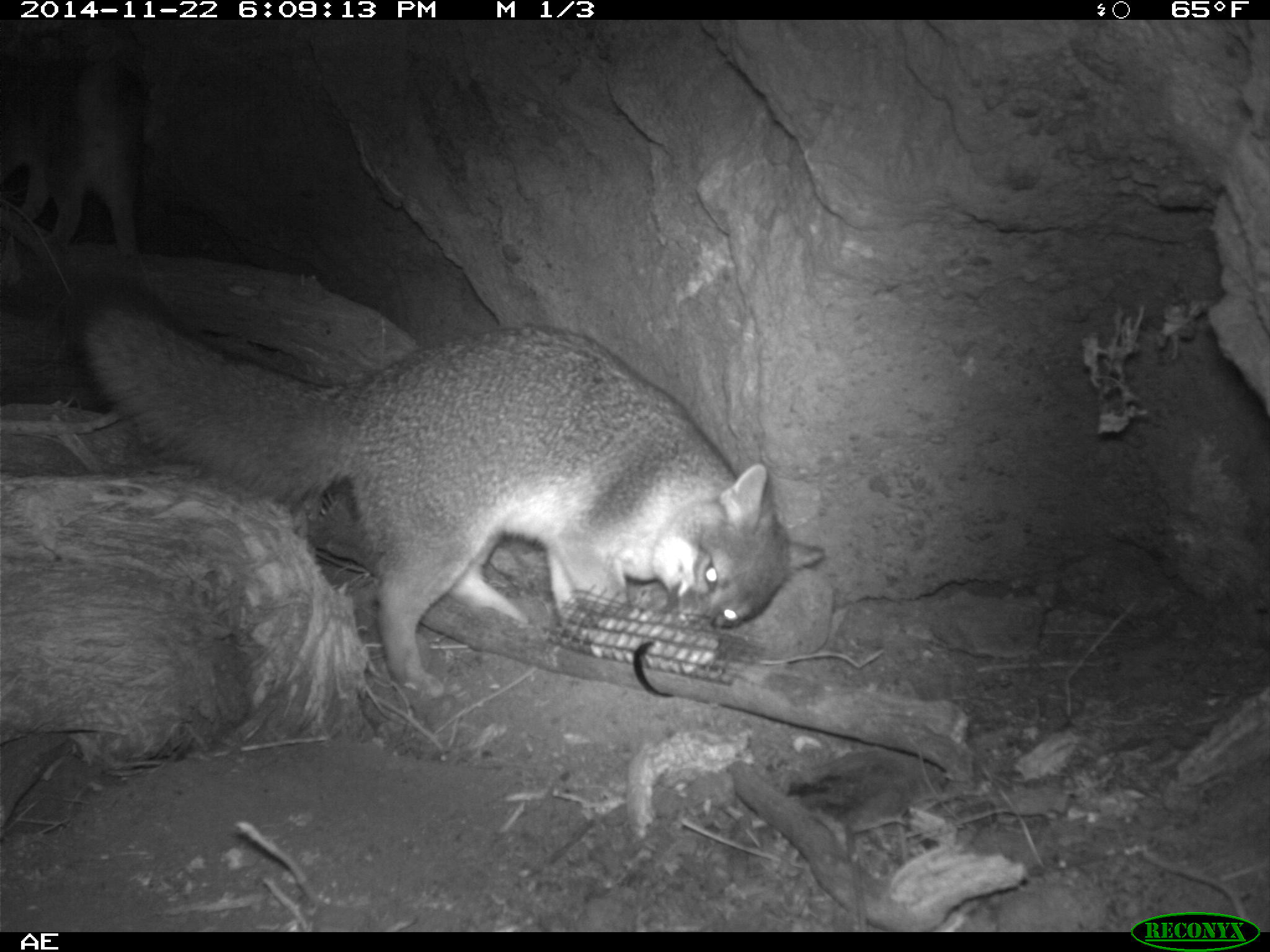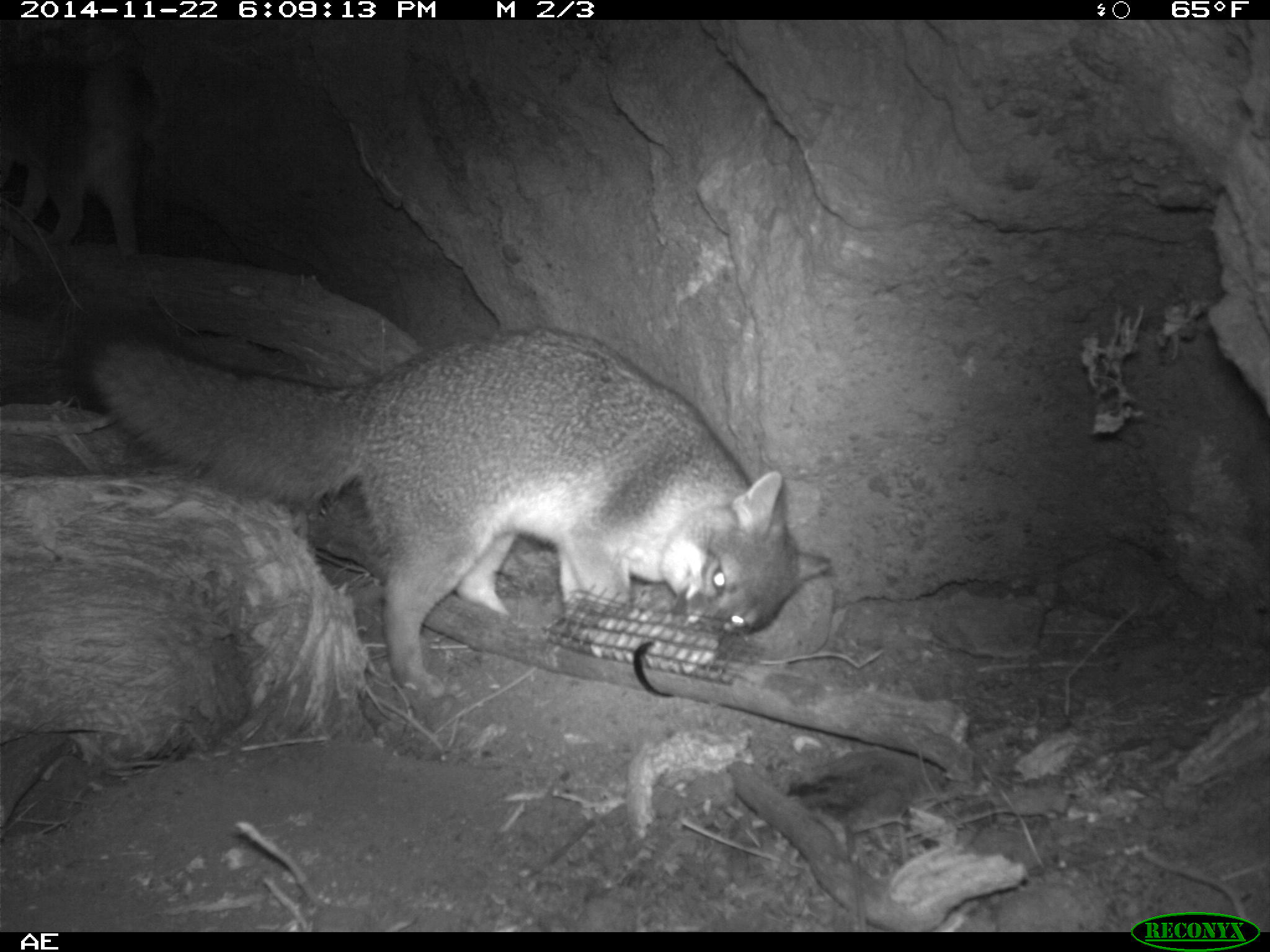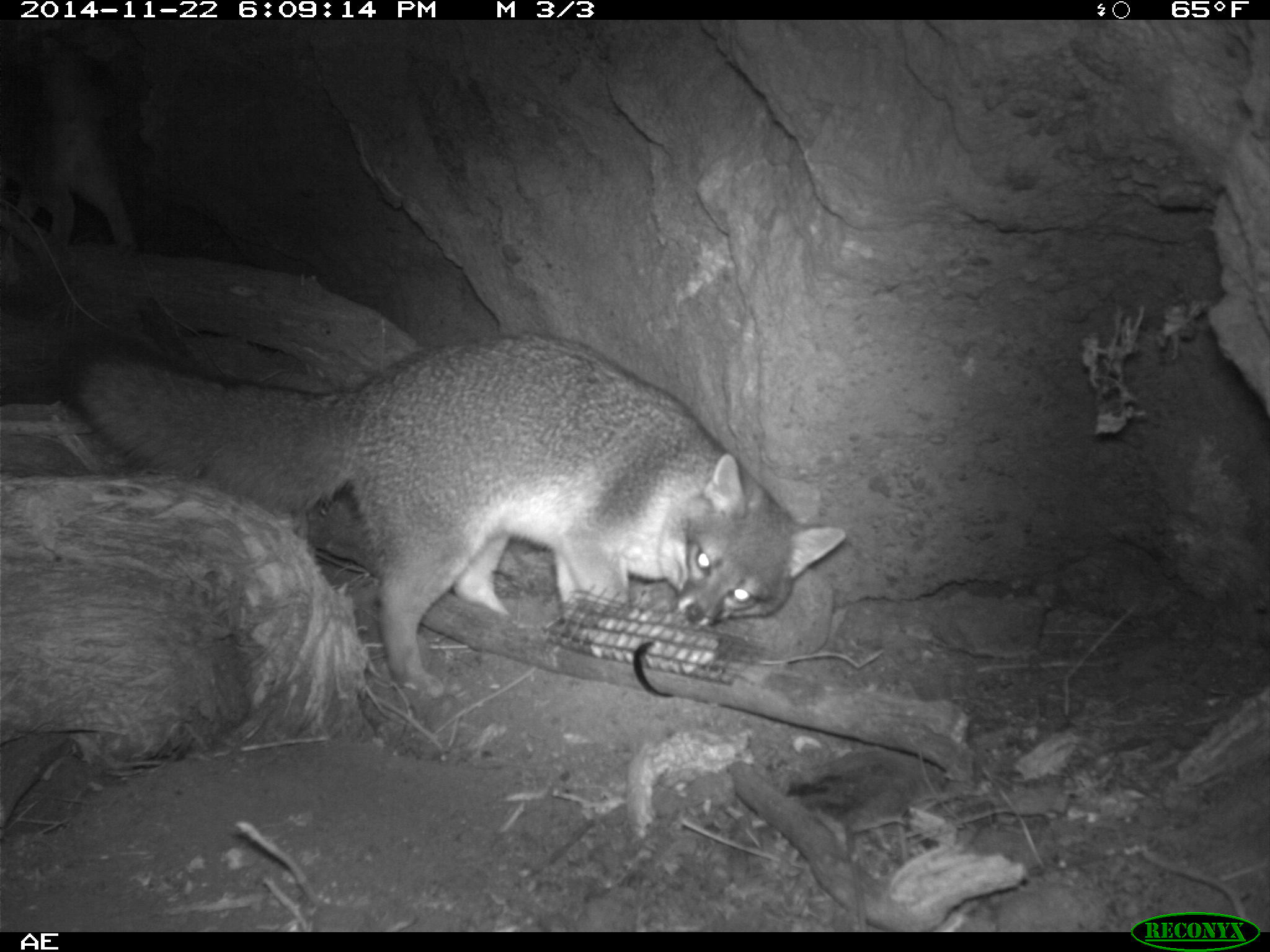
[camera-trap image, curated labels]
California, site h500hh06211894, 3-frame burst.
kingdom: Animalia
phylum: Chordata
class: Mammalia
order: Carnivora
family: Canidae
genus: Urocyon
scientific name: Urocyon littoralis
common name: island fox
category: fox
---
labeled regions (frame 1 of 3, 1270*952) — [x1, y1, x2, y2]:
fox: [79, 293, 826, 698]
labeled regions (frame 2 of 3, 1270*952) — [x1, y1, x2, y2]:
fox: [71, 309, 831, 695]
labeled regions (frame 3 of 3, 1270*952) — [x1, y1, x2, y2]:
fox: [58, 329, 844, 700]; [0, 37, 137, 262]